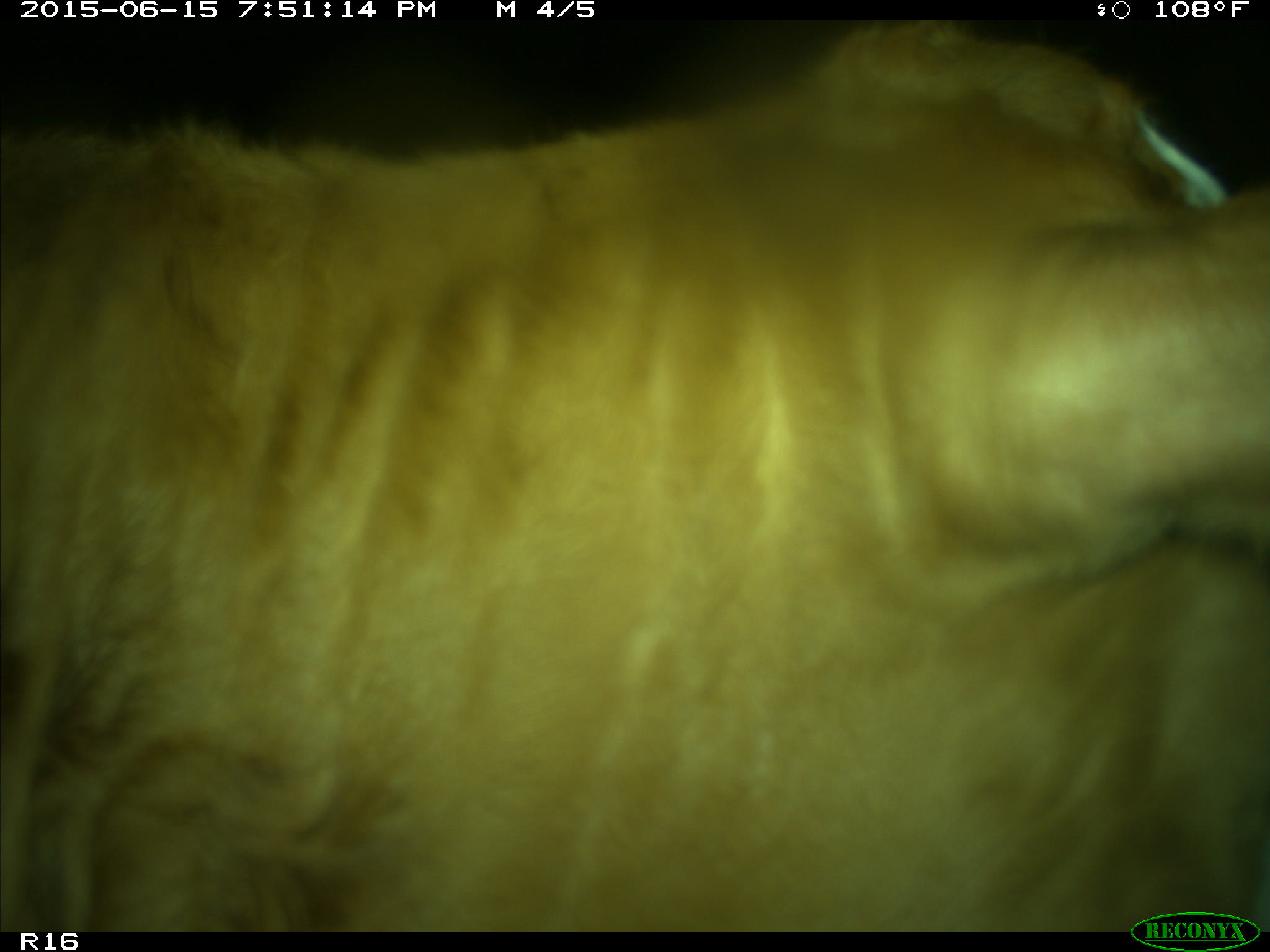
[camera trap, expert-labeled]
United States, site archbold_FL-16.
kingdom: Animalia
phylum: Chordata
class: Mammalia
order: Artiodactyla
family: Bovidae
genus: Bos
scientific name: Bos taurus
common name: domestic cow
Bos taurus (domestic cow).